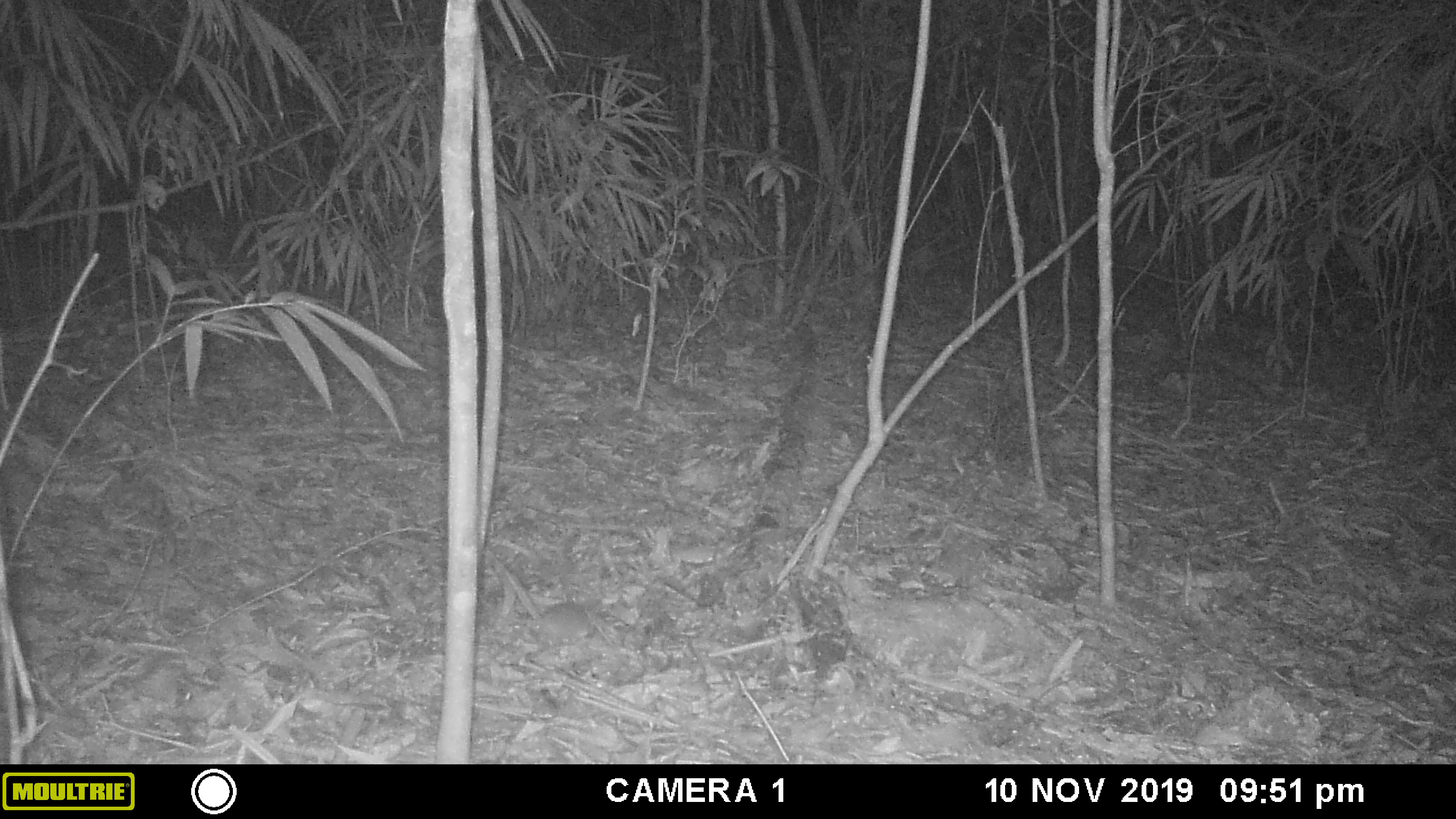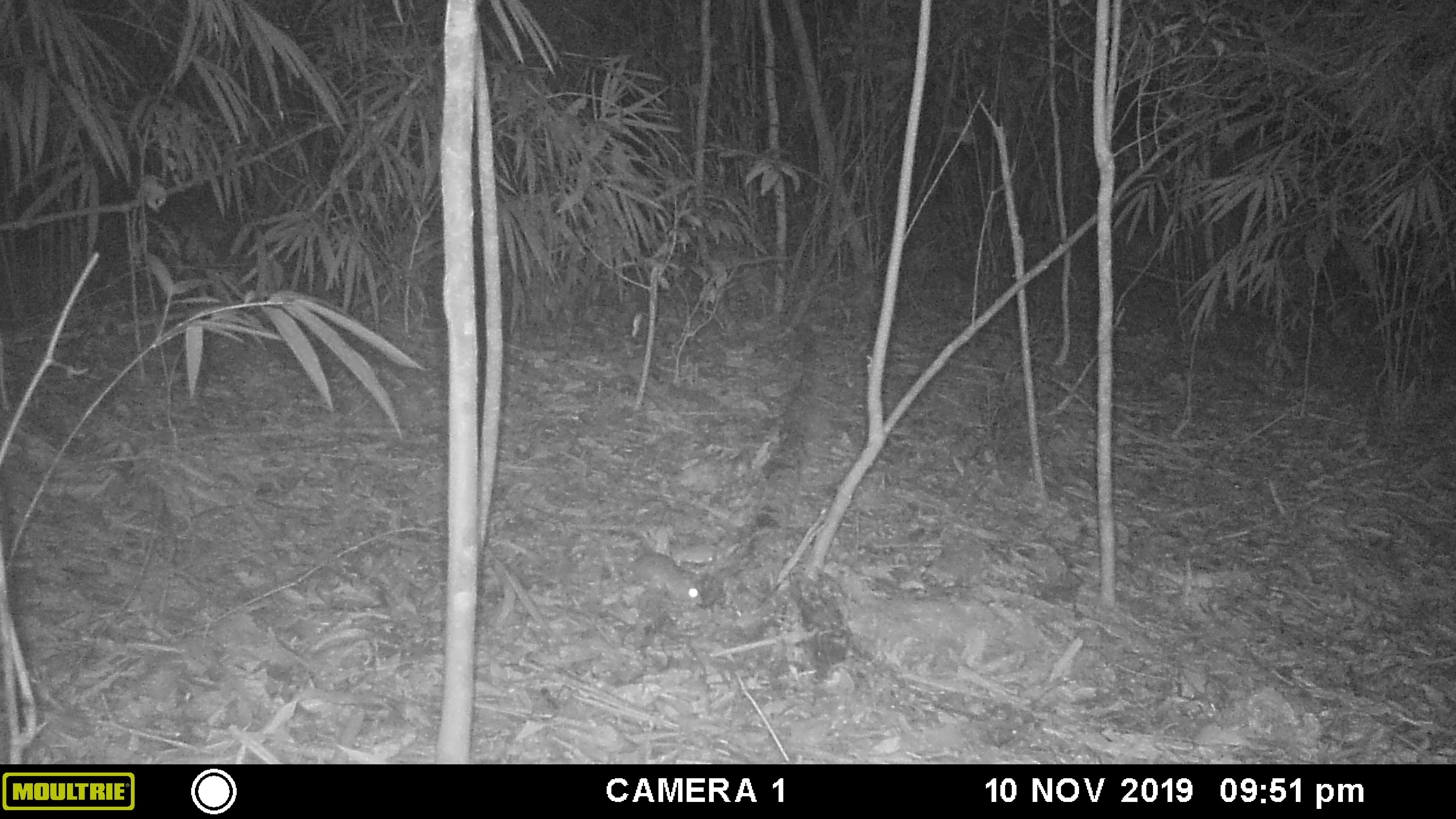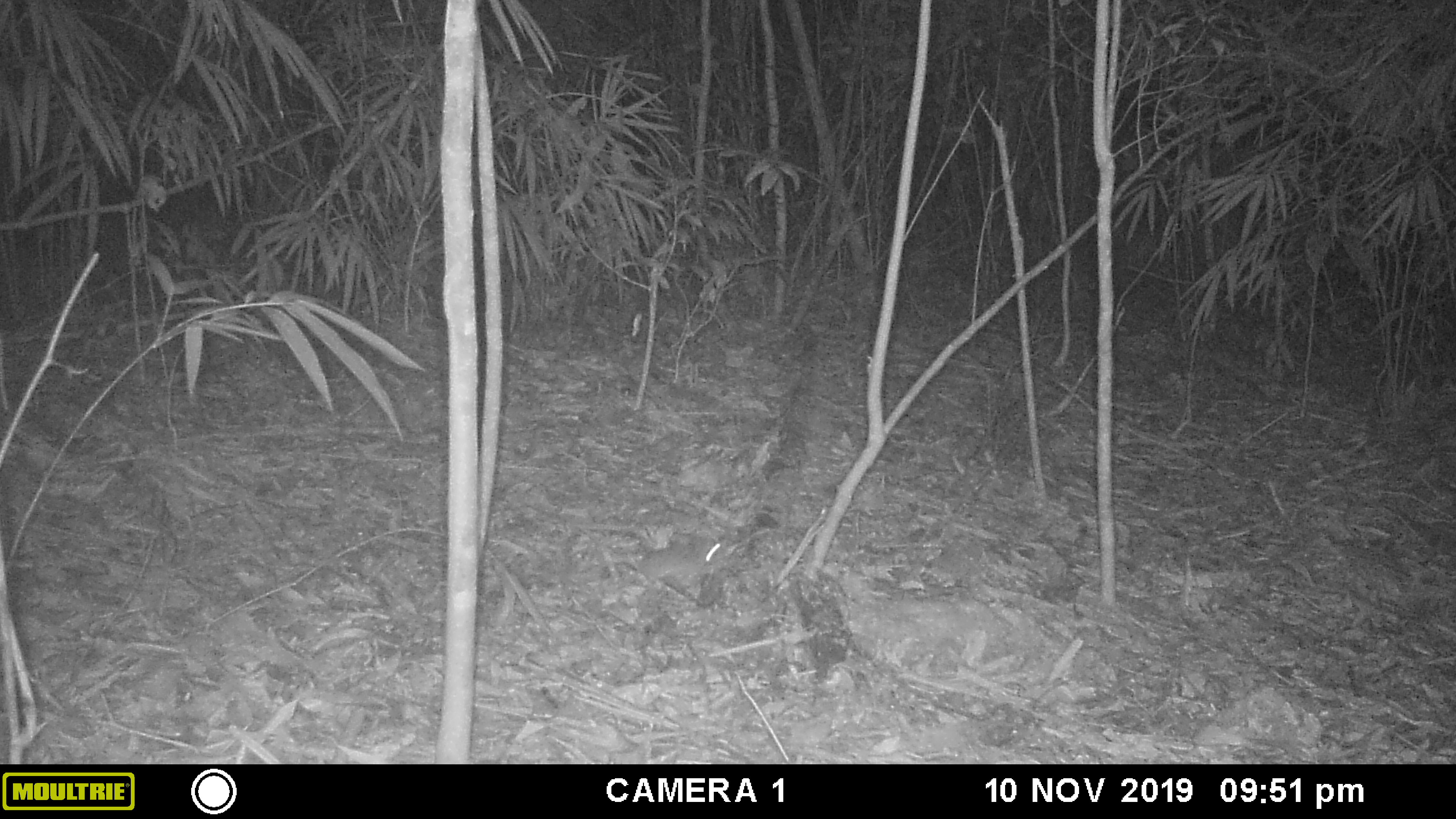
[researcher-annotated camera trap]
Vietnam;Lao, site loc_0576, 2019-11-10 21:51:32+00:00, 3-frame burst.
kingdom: Animalia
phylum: Chordata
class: Mammalia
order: Rodentia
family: Muridae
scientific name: Muridae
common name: old-world mice and rats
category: unidentified murid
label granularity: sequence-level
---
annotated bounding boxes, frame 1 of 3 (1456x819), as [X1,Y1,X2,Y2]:
unidentified murid: [510,600,595,645]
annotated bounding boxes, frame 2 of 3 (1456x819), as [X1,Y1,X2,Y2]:
unidentified murid: [609,552,702,606]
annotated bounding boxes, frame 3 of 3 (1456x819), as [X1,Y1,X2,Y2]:
unidentified murid: [616,541,745,589]